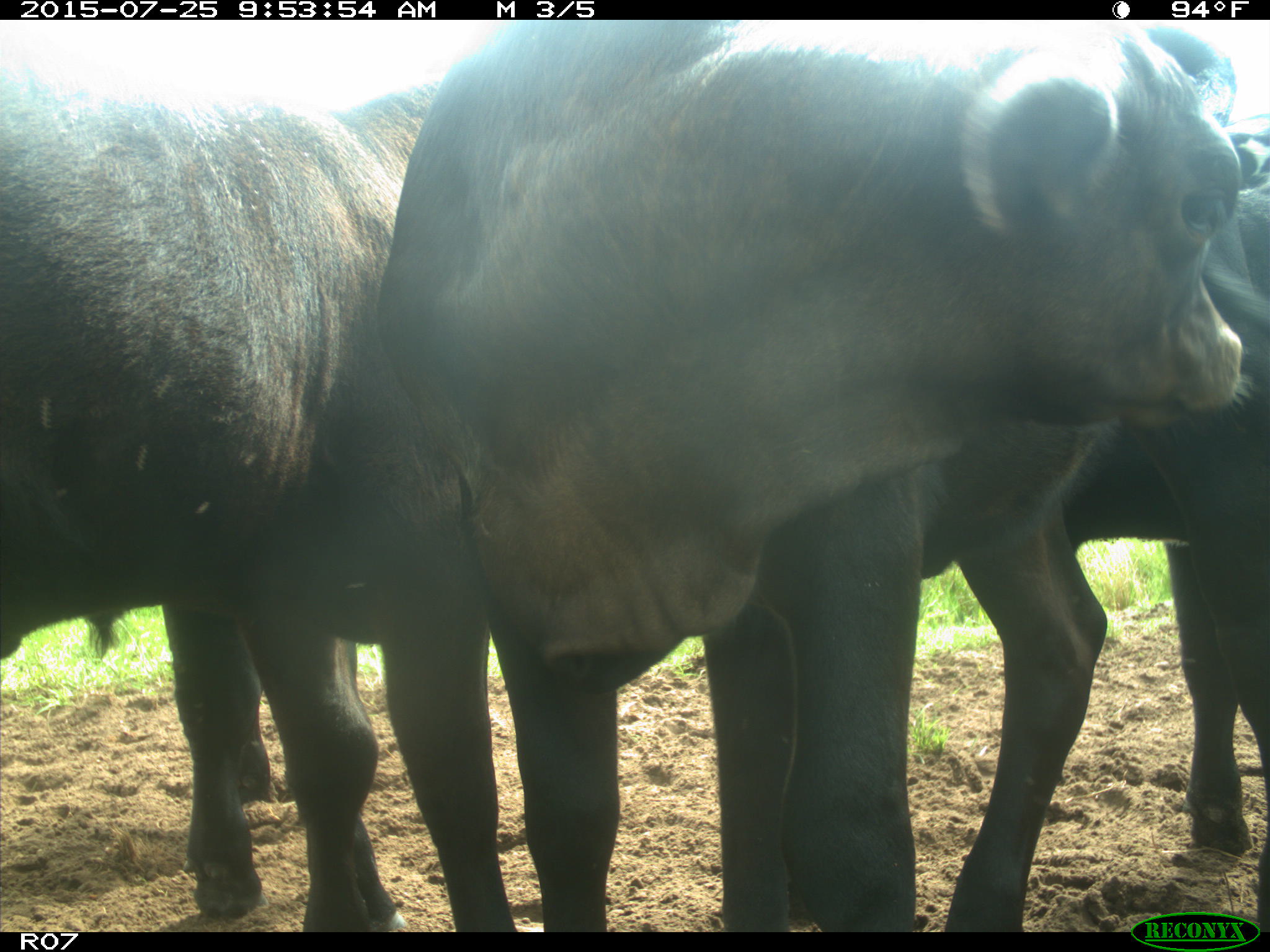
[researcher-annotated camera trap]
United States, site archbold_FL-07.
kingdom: Animalia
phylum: Chordata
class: Mammalia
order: Artiodactyla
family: Bovidae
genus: Bos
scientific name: Bos taurus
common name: domestic cow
Bos taurus (domestic cow).